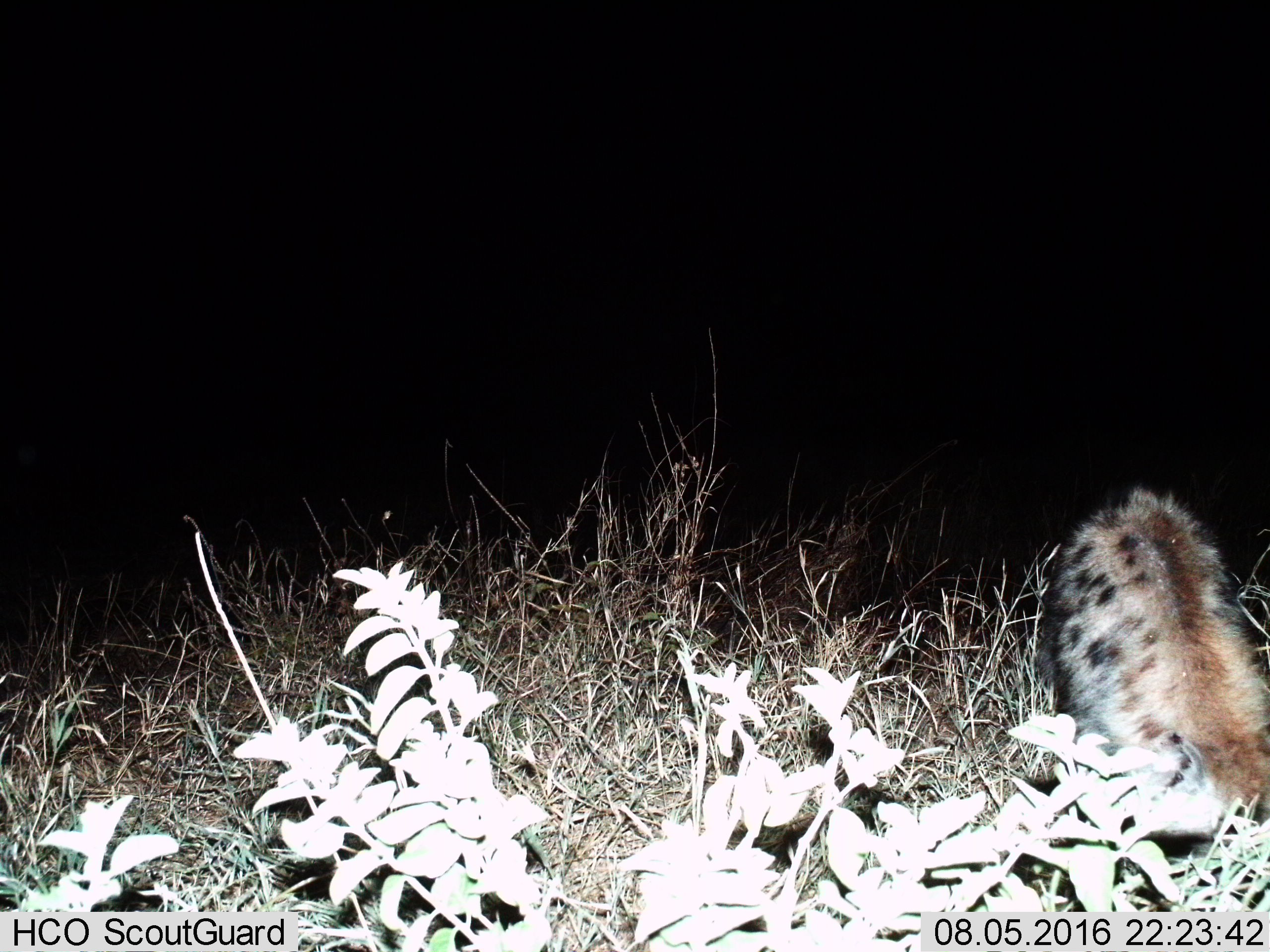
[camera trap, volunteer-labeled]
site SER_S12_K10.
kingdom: Animalia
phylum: Chordata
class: Mammalia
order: Carnivora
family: Hyaenidae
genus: Crocuta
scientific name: Crocuta crocuta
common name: spotted hyena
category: hyenaspotted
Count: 1.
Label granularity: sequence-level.